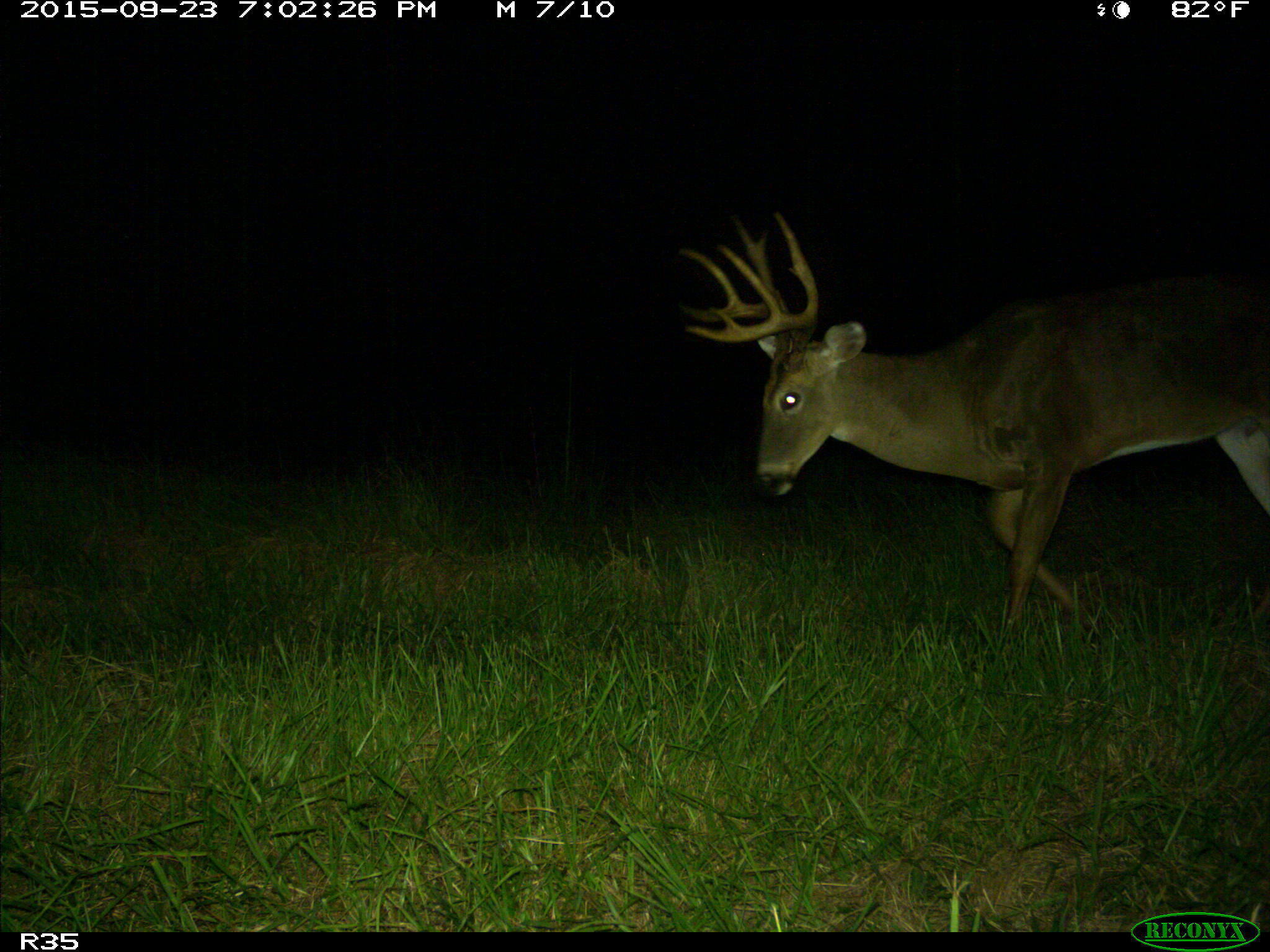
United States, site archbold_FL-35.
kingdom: Animalia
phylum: Chordata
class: Mammalia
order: Artiodactyla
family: Cervidae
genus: Odocoileus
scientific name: Odocoileus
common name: deer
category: unidentified deer